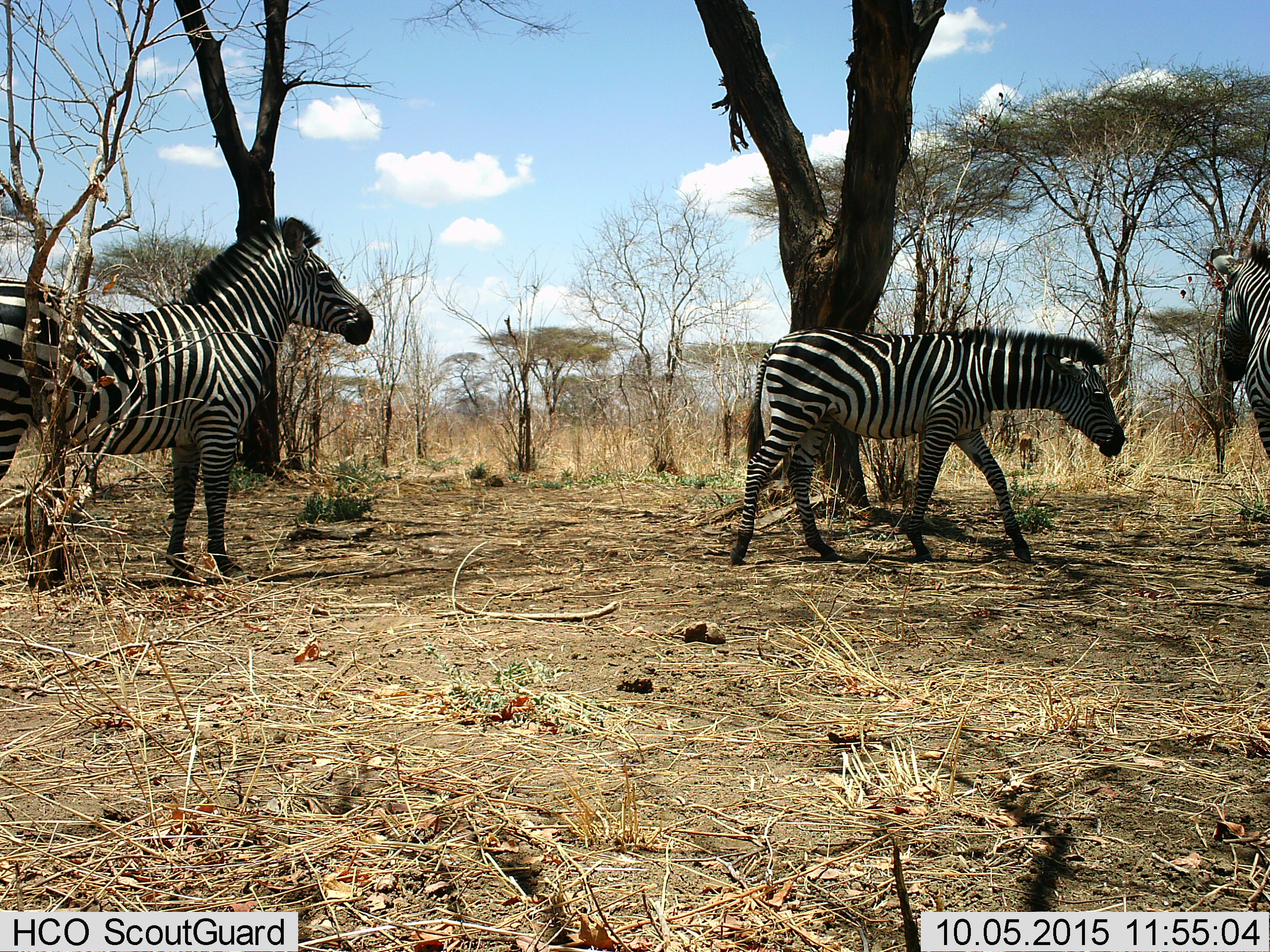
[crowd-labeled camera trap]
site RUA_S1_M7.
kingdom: Animalia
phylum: Chordata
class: Mammalia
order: Perissodactyla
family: Equidae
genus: Equus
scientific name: Equus quagga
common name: plains zebra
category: zebraplains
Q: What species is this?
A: Zebraplains (plains zebra) (Equus quagga).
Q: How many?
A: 3.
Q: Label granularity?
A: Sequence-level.